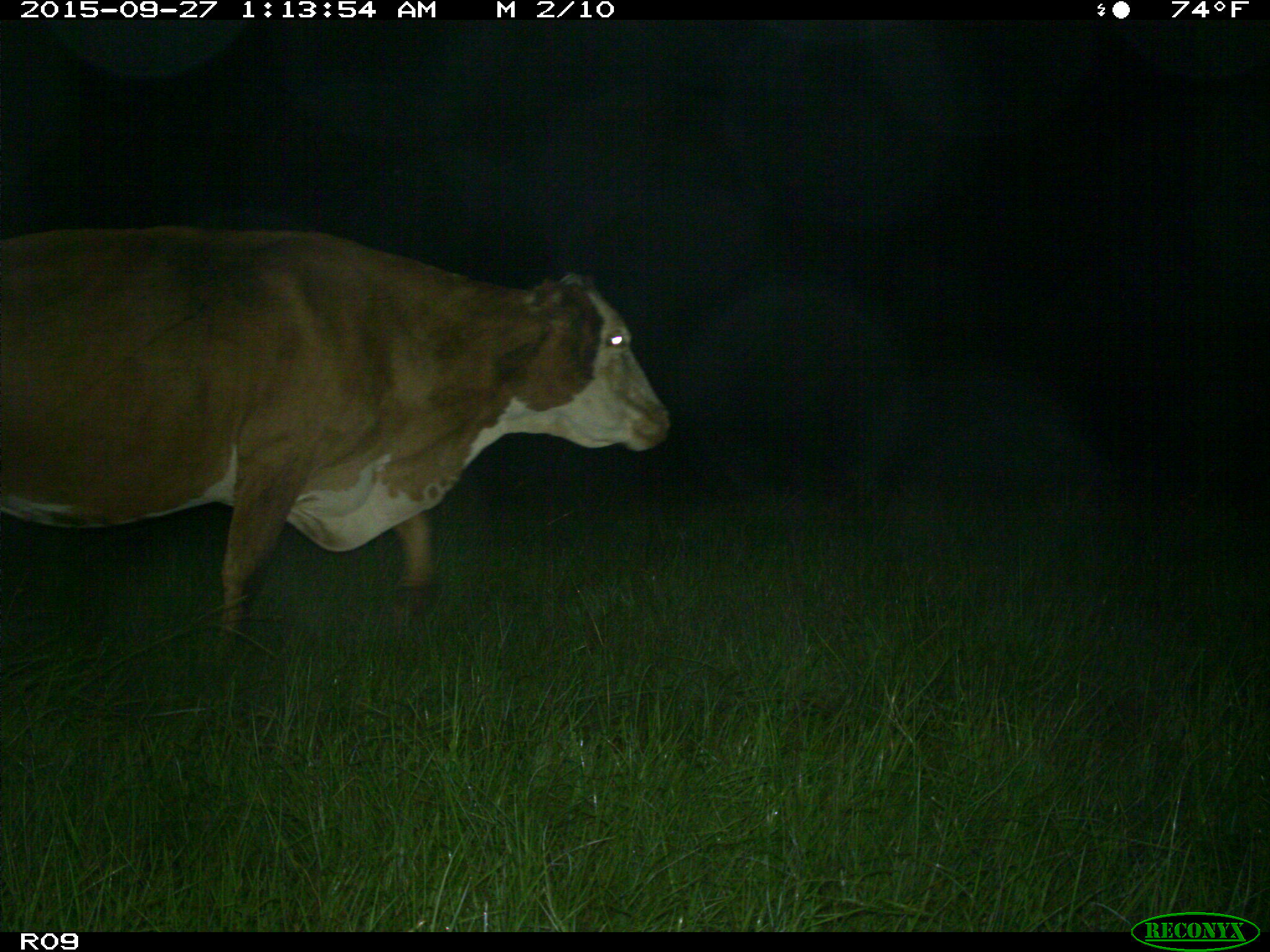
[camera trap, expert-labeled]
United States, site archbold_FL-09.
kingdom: Animalia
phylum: Chordata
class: Mammalia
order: Artiodactyla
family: Bovidae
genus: Bos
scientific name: Bos taurus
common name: domestic cow